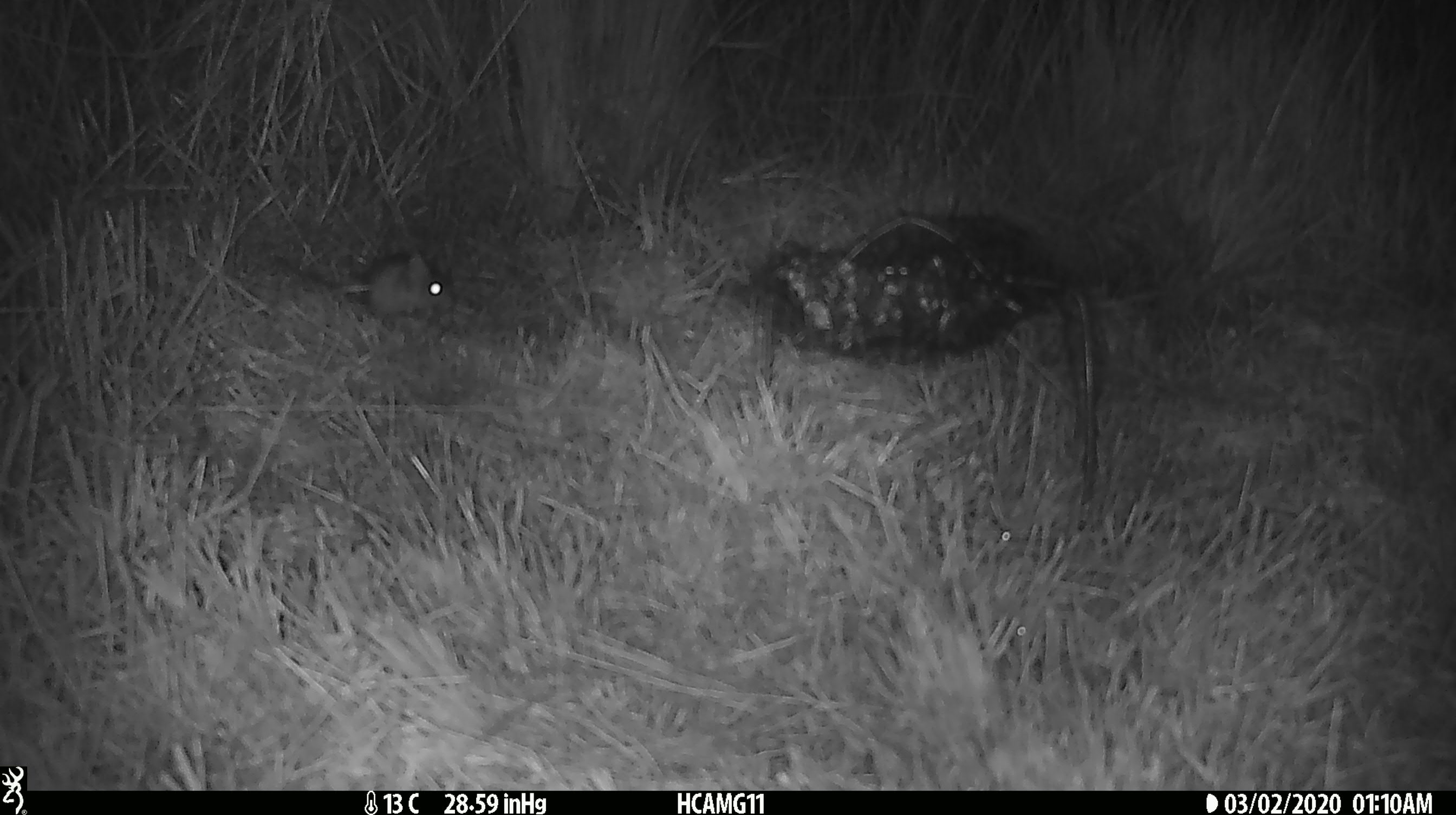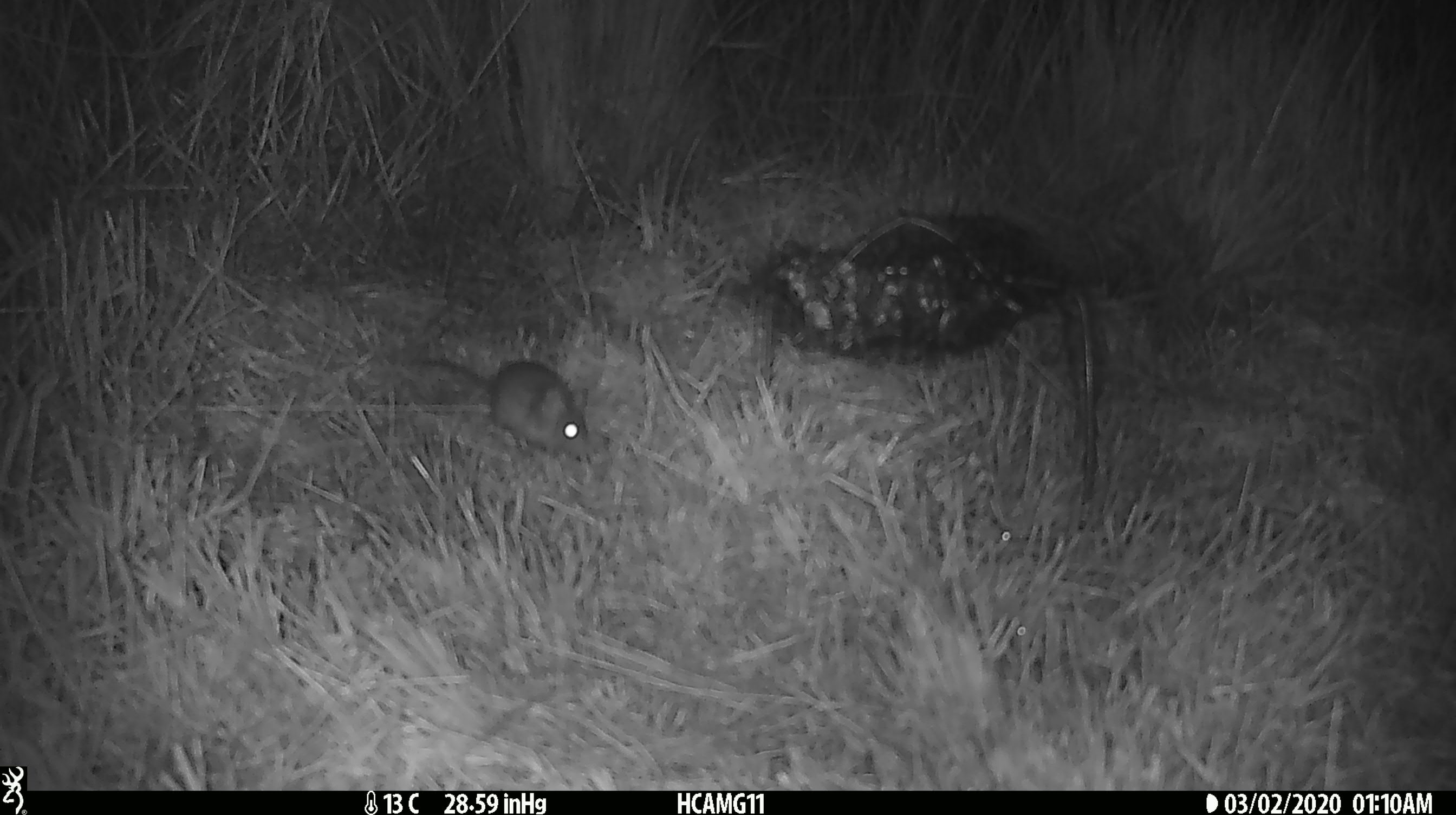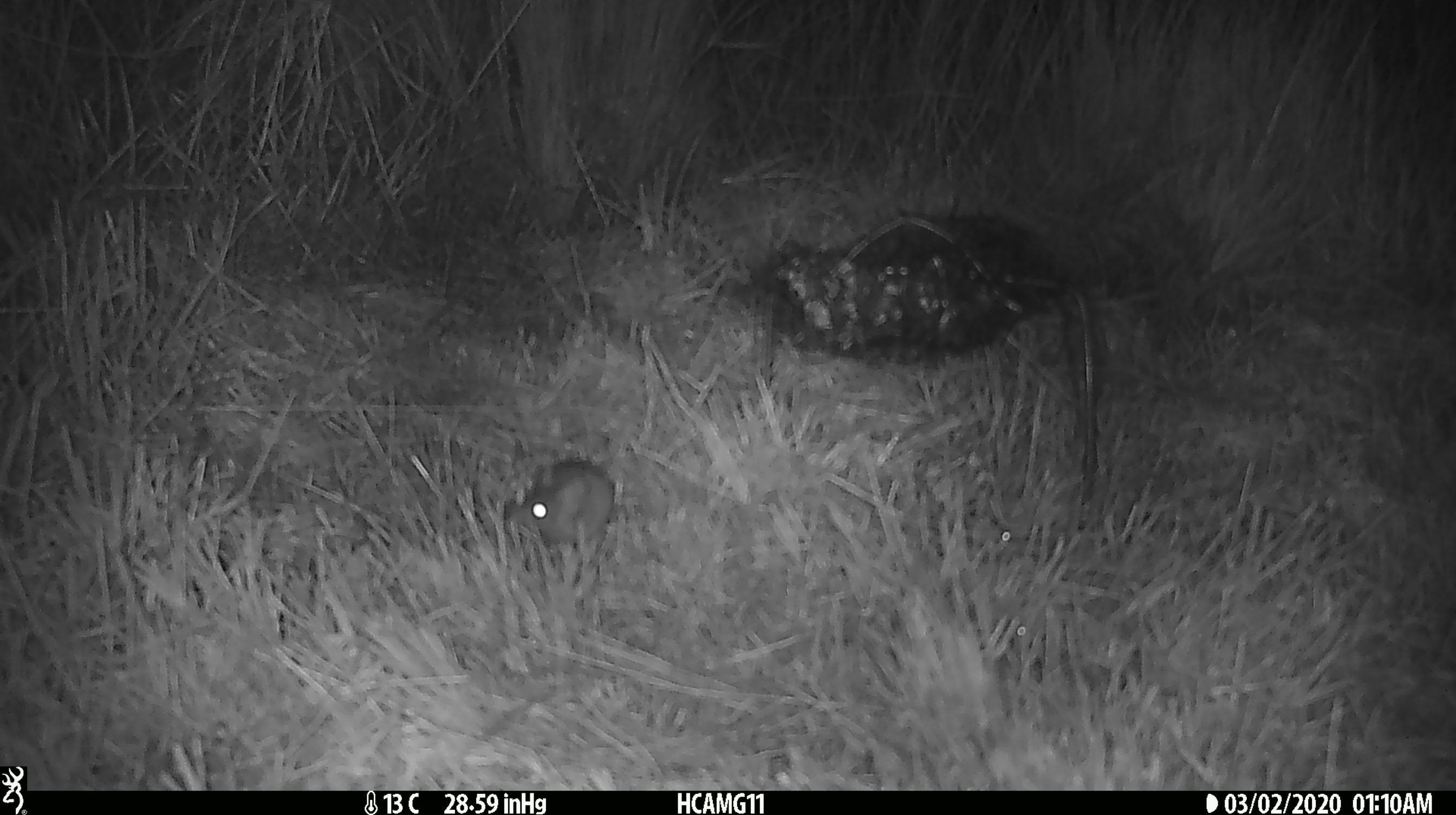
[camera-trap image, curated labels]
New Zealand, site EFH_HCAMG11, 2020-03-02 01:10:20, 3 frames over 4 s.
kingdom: Animalia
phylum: Chordata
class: Mammalia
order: Rodentia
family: Muridae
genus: Mus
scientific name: Mus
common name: mouse